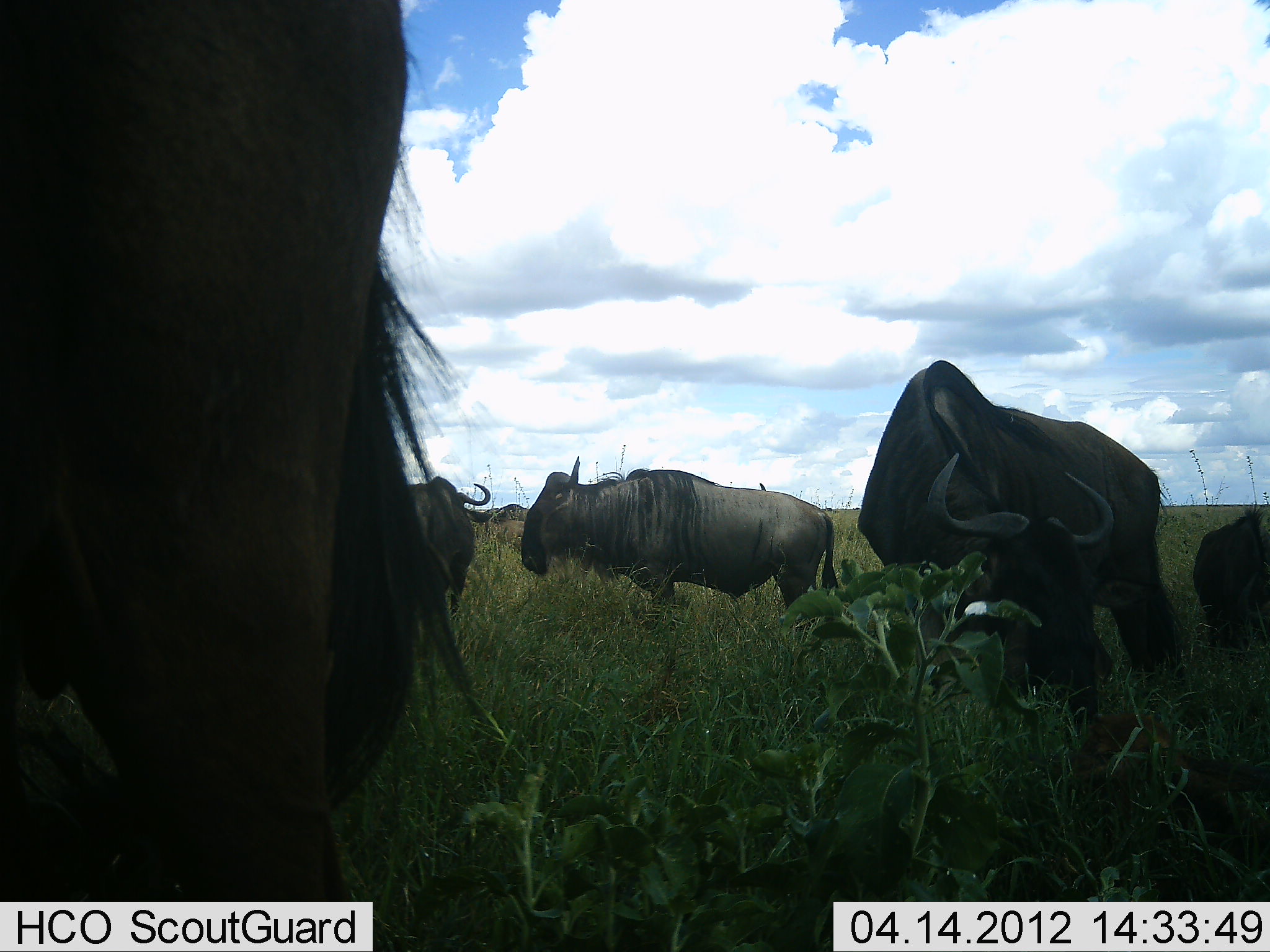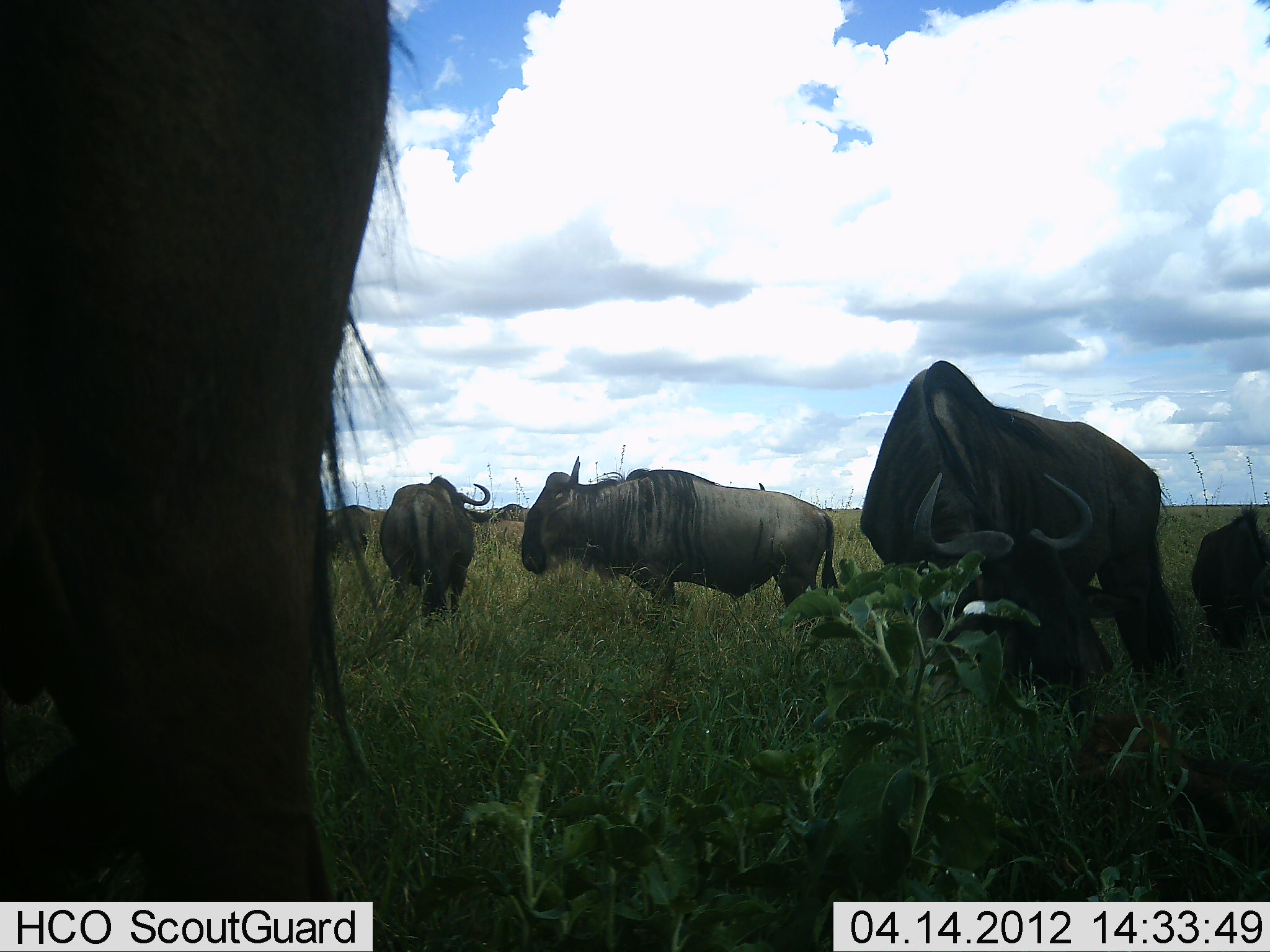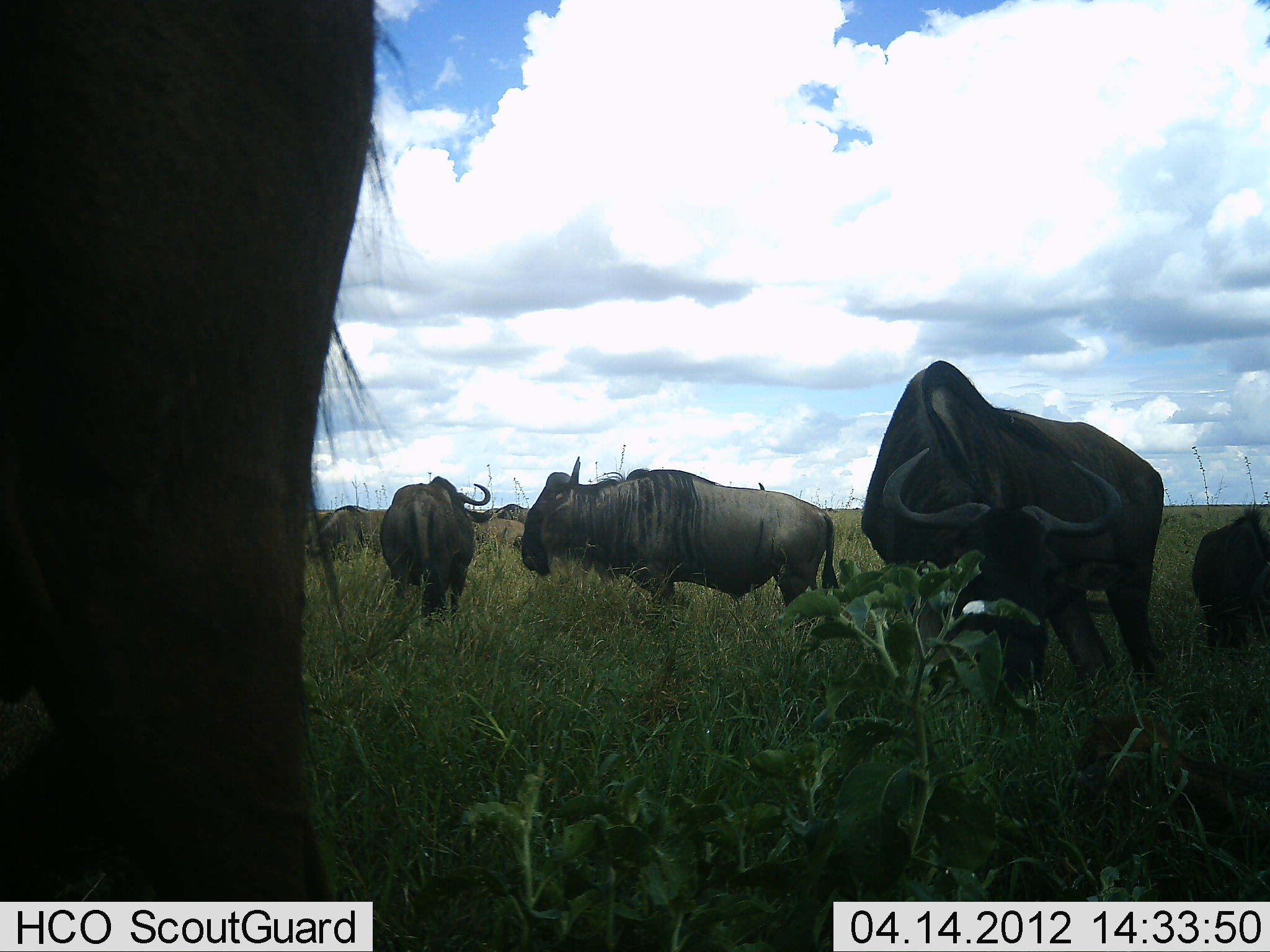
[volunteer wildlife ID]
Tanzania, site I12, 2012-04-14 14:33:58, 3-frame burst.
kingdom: Animalia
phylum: Chordata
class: Mammalia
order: Artiodactyla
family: Bovidae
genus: Connochaetes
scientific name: Connochaetes taurinus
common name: blue wildebeest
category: wildebeest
Wildebeest (blue wildebeest) (Connochaetes taurinus), count 6. Behavior (volunteer vote fractions): standing 92%, resting 16%, moving 4%, interacting 0%. Young present (vote fraction): 16%. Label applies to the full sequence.